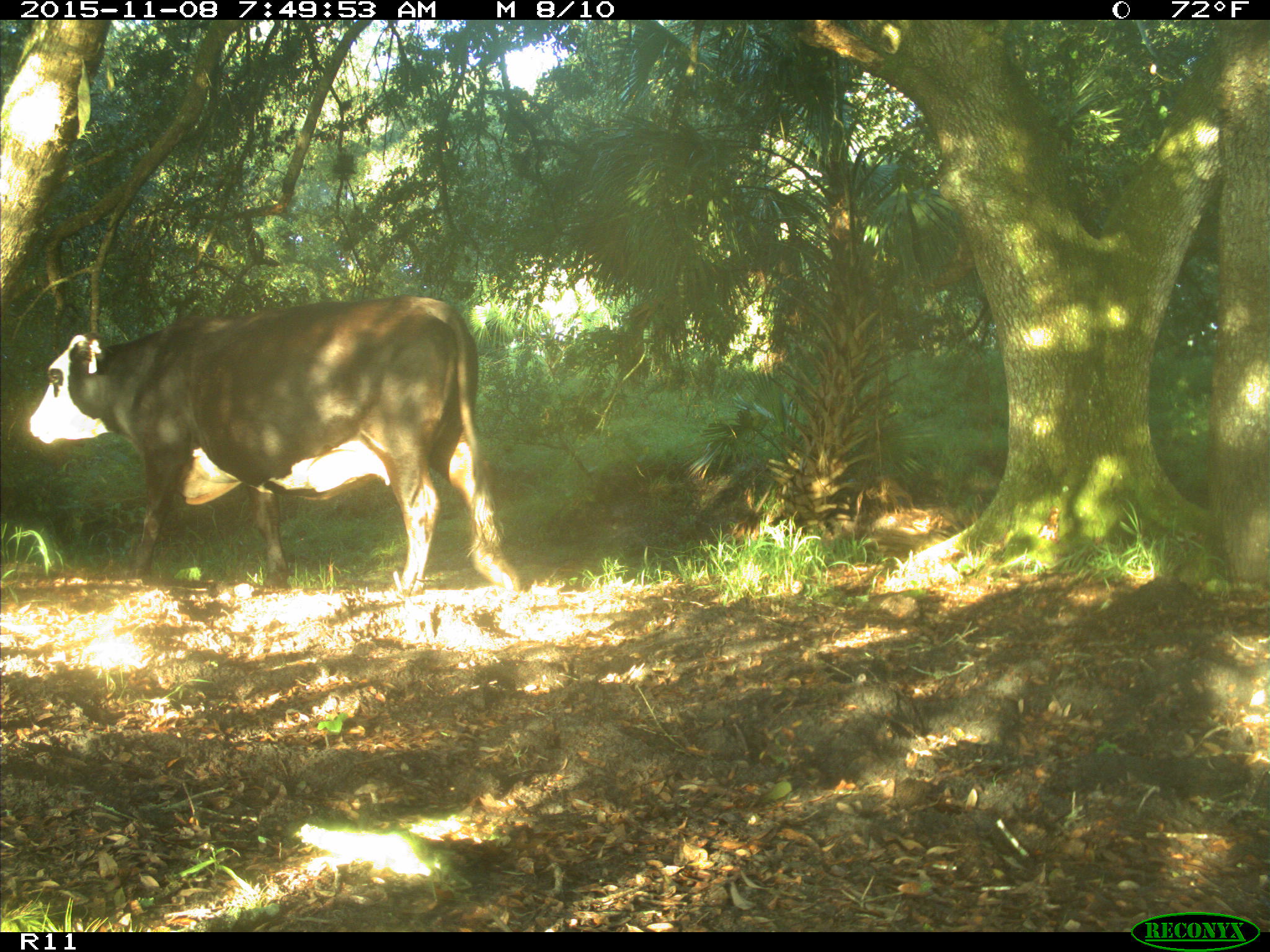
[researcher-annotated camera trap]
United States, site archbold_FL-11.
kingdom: Animalia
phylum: Chordata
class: Mammalia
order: Artiodactyla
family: Bovidae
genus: Bos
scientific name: Bos taurus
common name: domestic cow